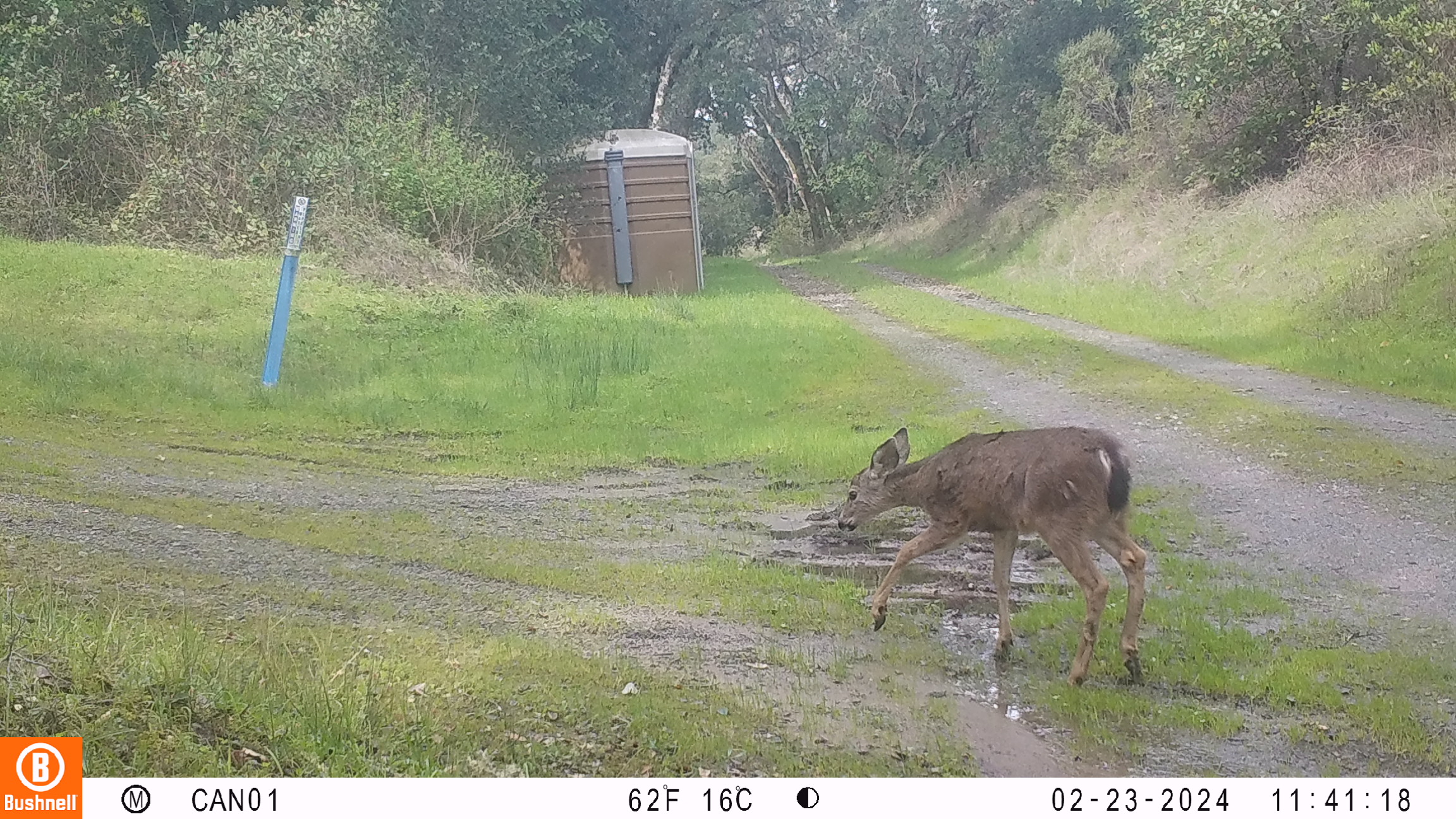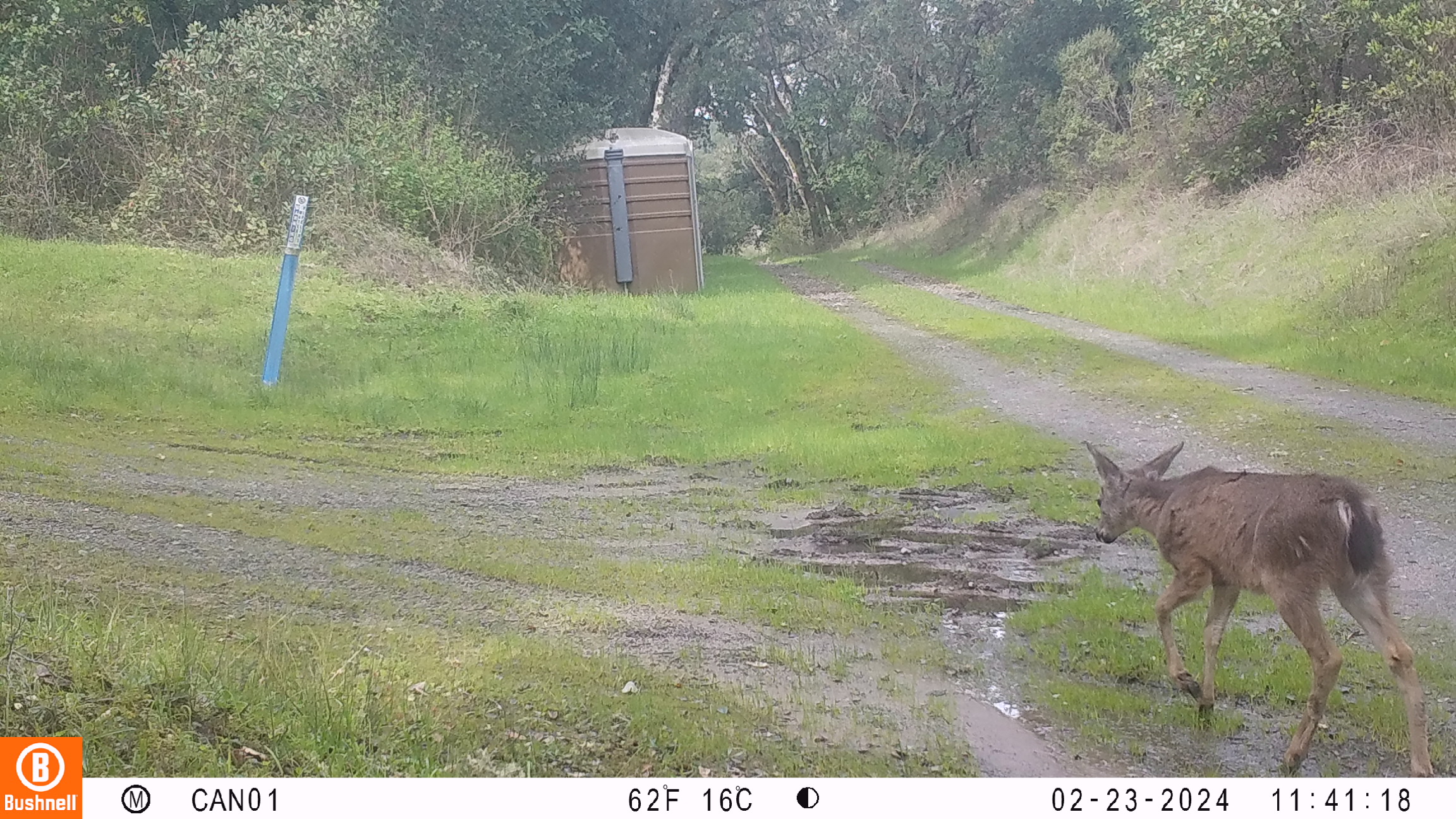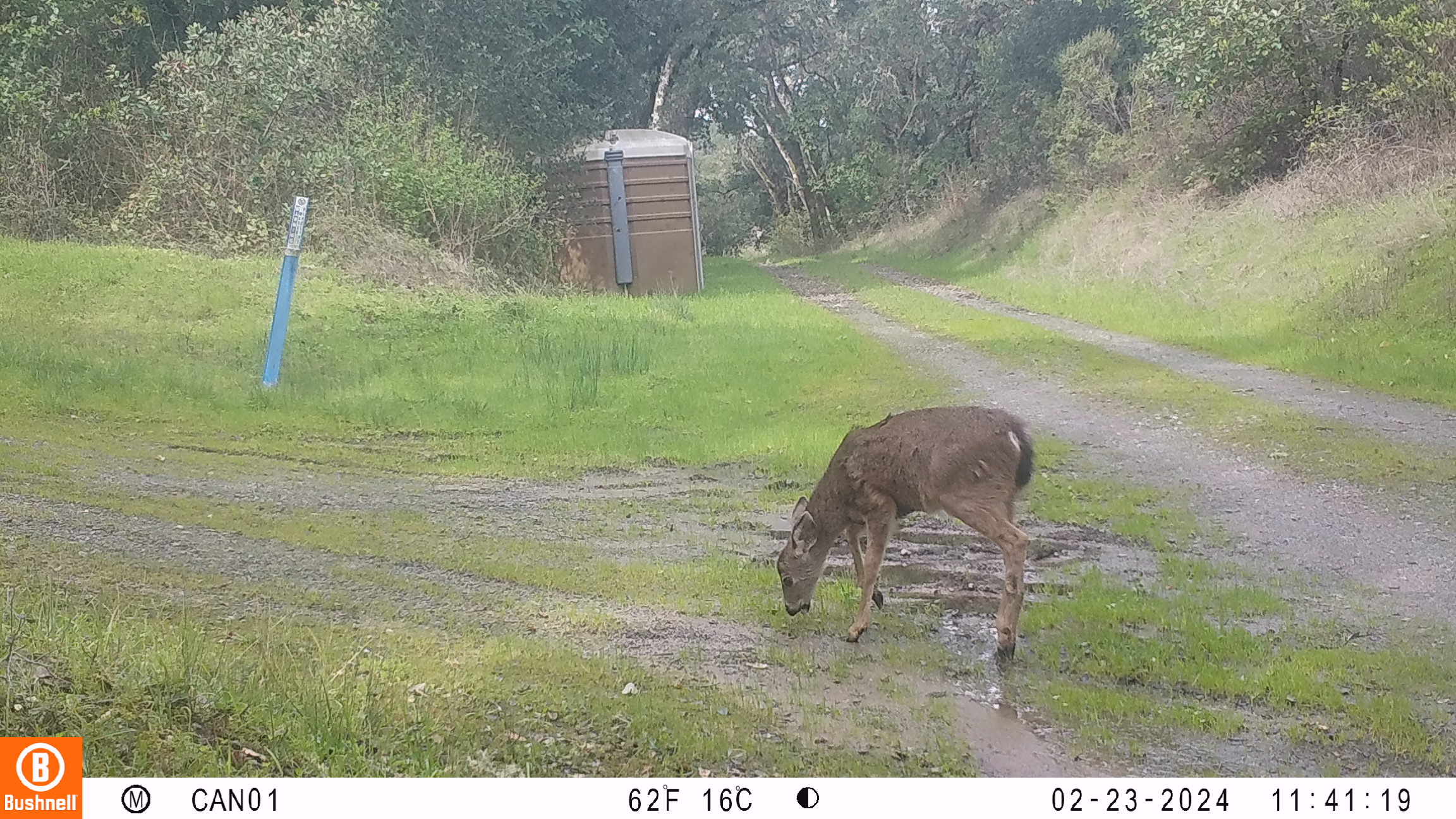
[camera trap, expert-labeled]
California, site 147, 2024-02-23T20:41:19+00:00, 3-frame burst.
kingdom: Animalia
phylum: Chordata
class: Mammalia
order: Artiodactyla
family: Cervidae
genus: Odocoileus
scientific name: Odocoileus hemionus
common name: mule deer